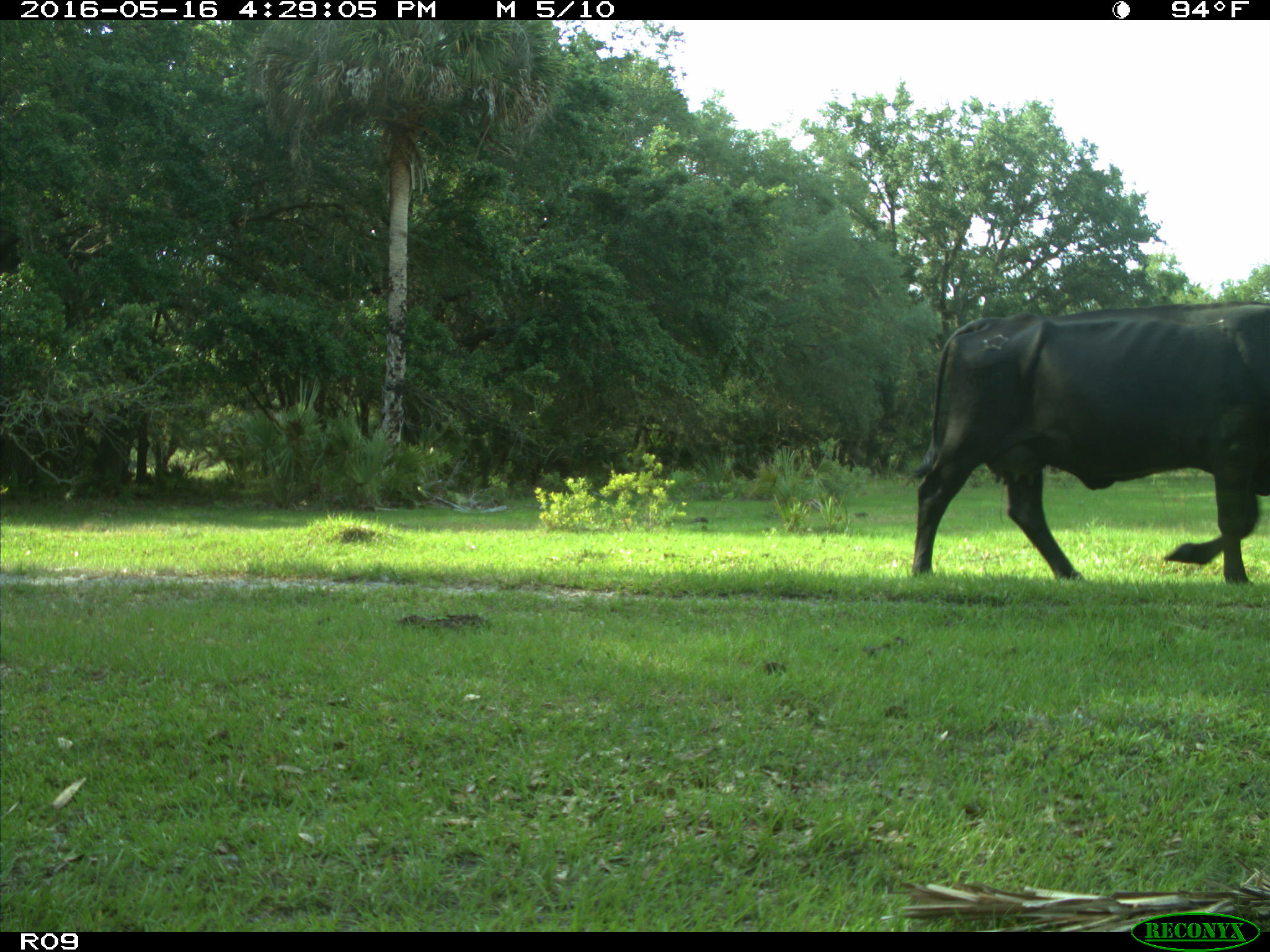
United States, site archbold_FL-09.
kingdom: Animalia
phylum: Chordata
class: Mammalia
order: Artiodactyla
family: Bovidae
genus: Bos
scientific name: Bos taurus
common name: domestic cow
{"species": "Bos taurus (domestic cow)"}